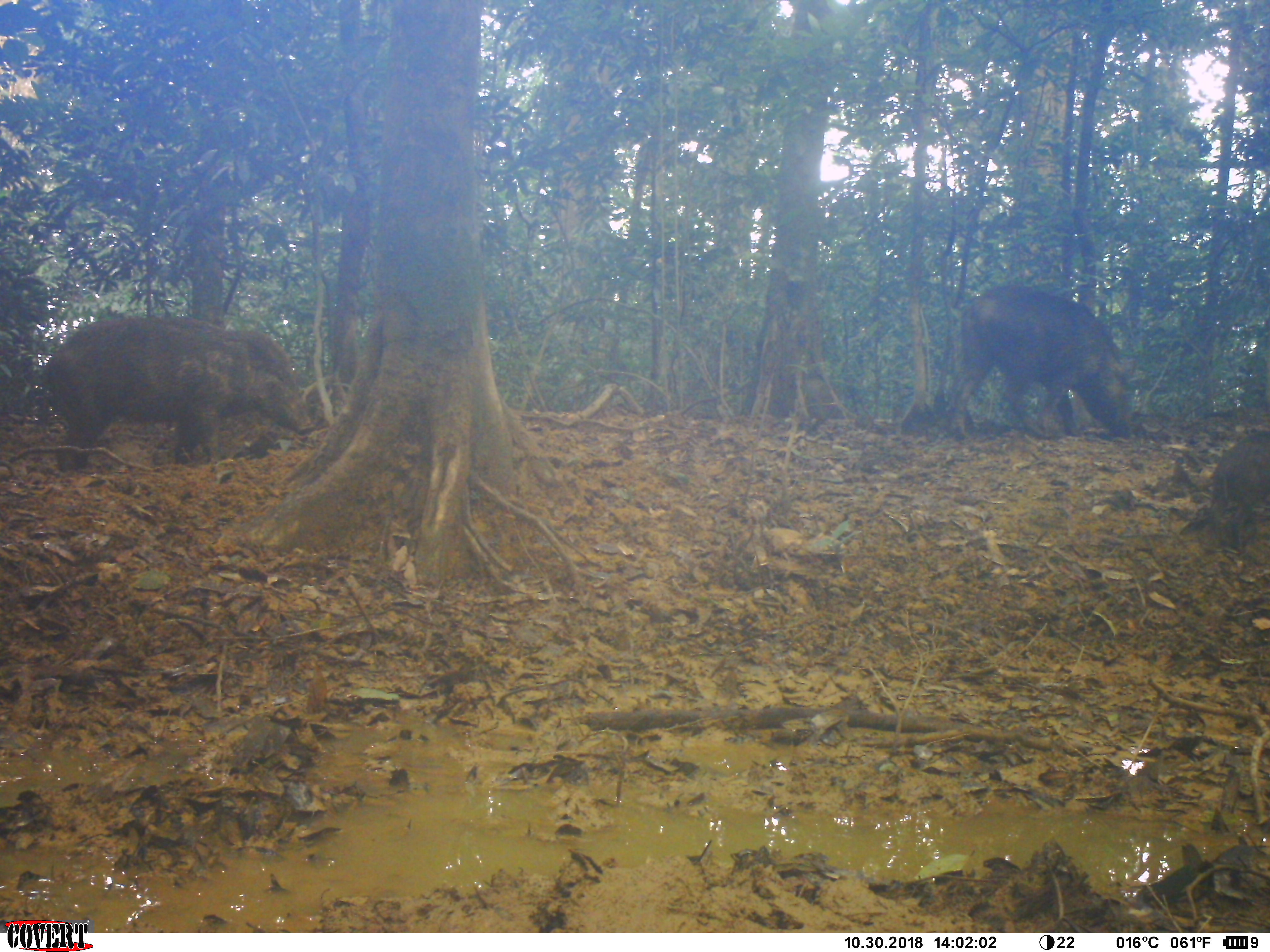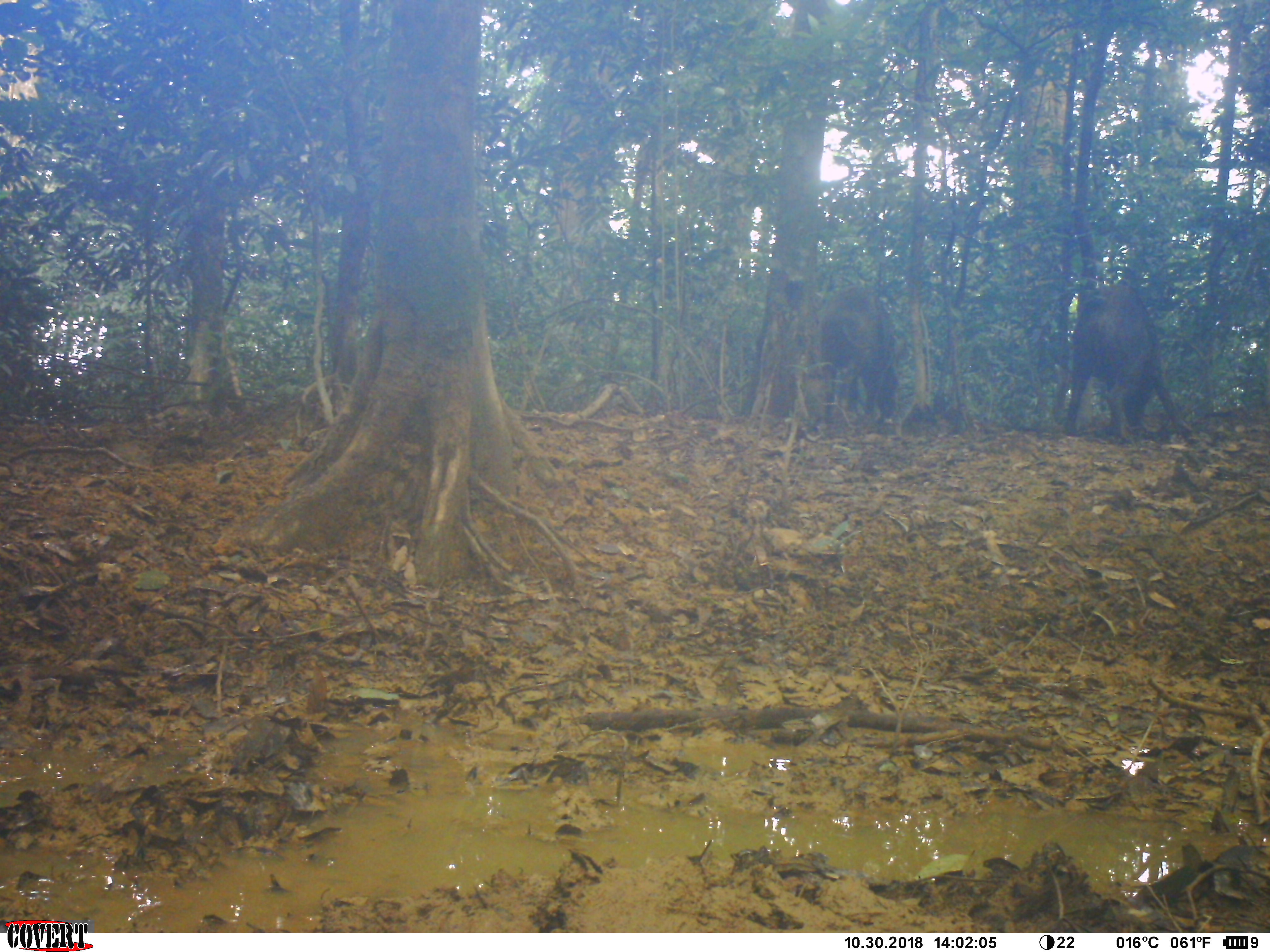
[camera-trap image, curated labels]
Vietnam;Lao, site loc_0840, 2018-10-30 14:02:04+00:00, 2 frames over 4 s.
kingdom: Animalia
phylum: Chordata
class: Mammalia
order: Artiodactyla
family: Suidae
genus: Sus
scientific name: Sus scrofa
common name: eurasian wild pig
Eurasian wild pig (Sus scrofa). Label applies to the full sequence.